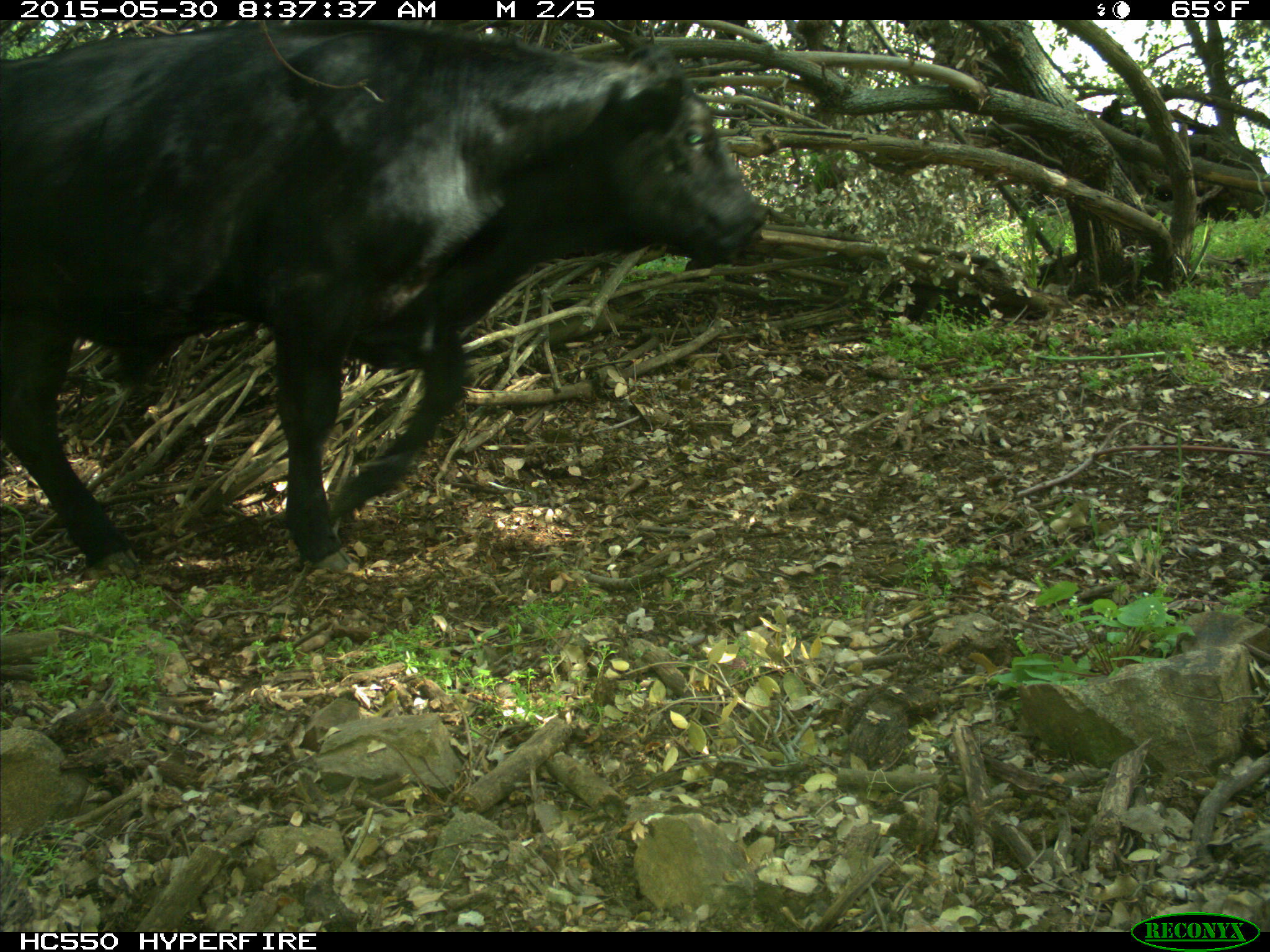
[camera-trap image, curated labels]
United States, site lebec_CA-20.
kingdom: Animalia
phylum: Chordata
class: Mammalia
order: Artiodactyla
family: Bovidae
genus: Bos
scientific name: Bos taurus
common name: domestic cow